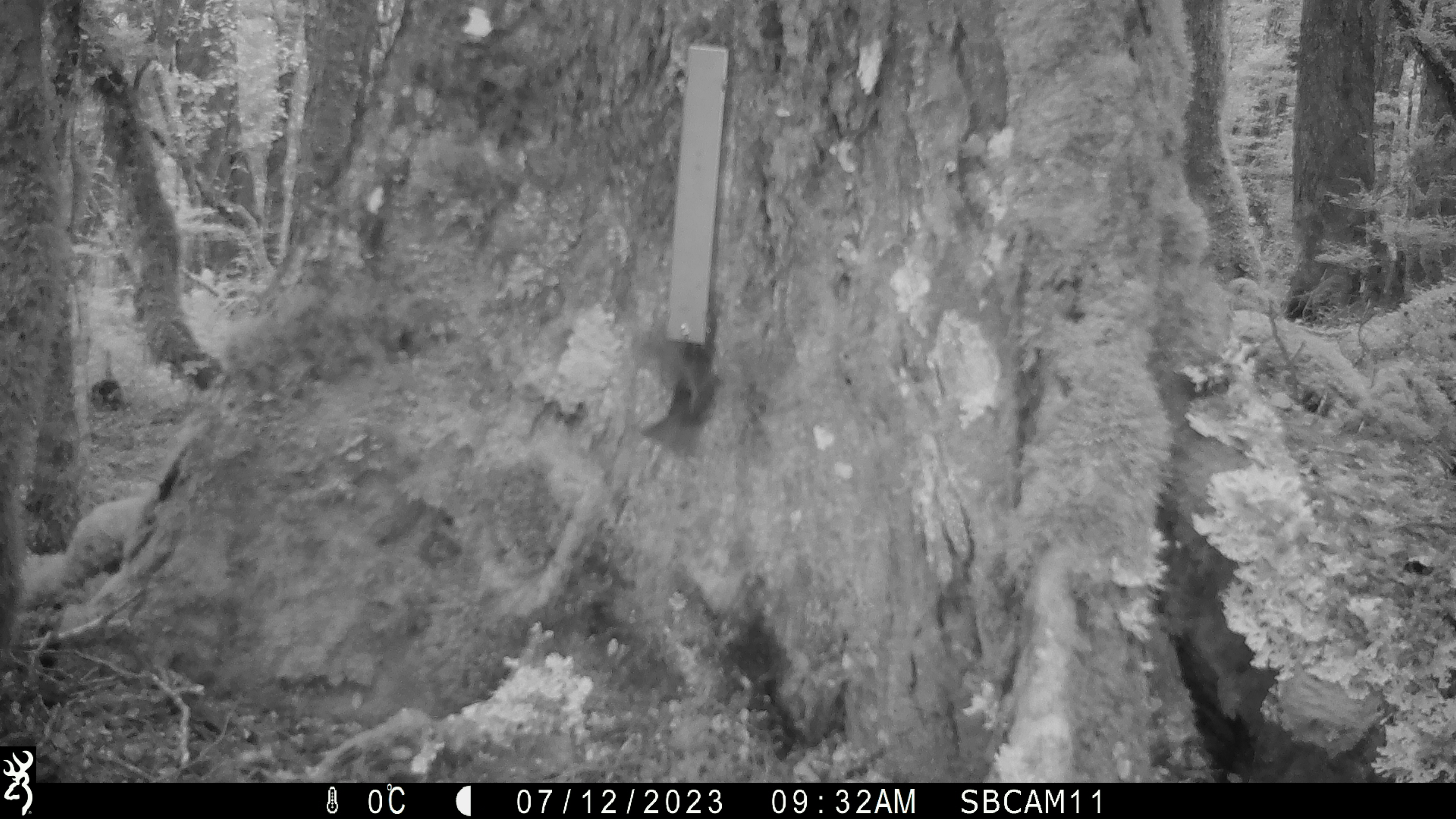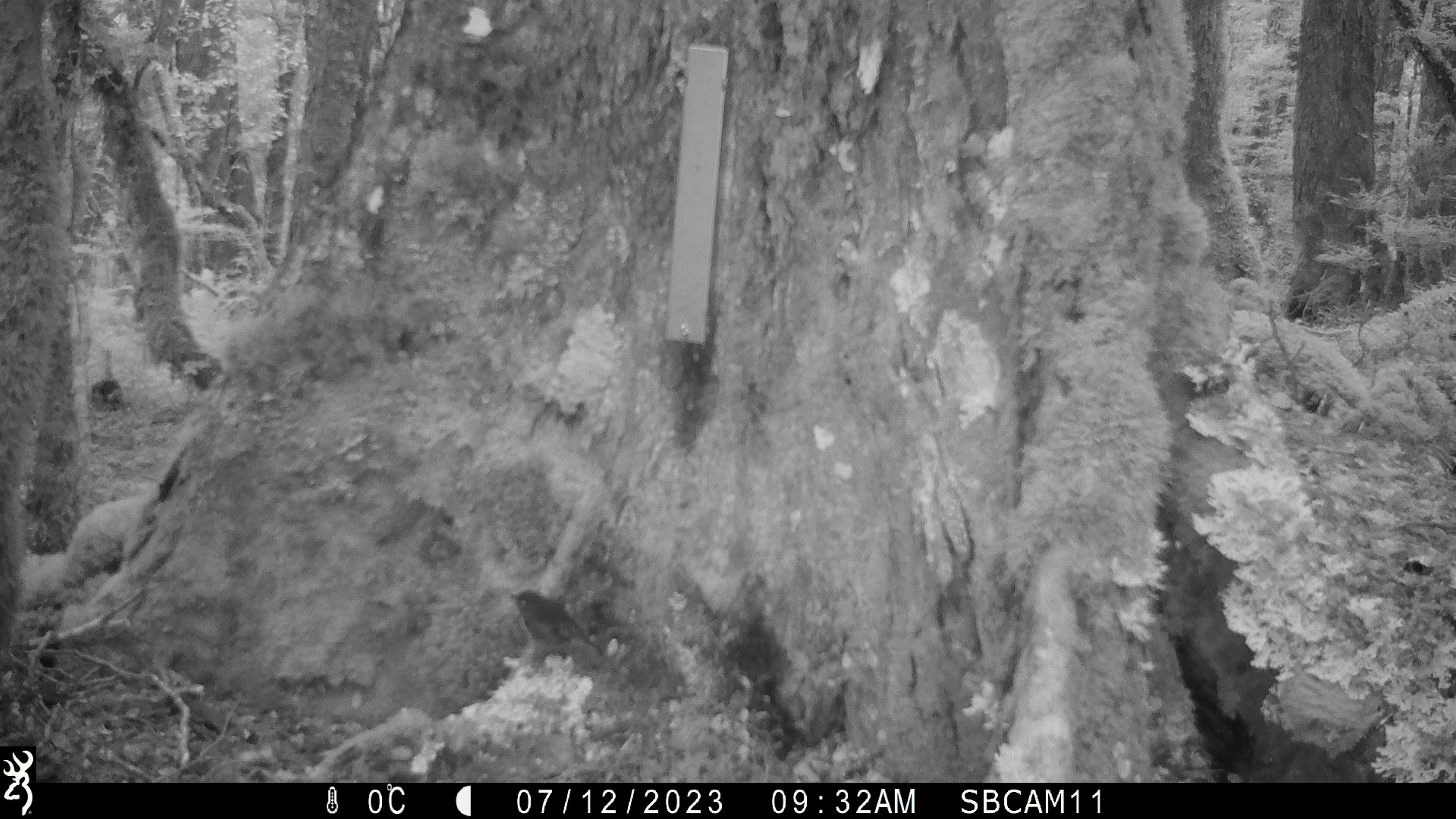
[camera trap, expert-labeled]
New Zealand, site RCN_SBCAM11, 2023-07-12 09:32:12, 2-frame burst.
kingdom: Animalia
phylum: Chordata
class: Aves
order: Passeriformes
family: Petroicidae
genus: Petroica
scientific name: Petroica australis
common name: new zealand robin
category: robin